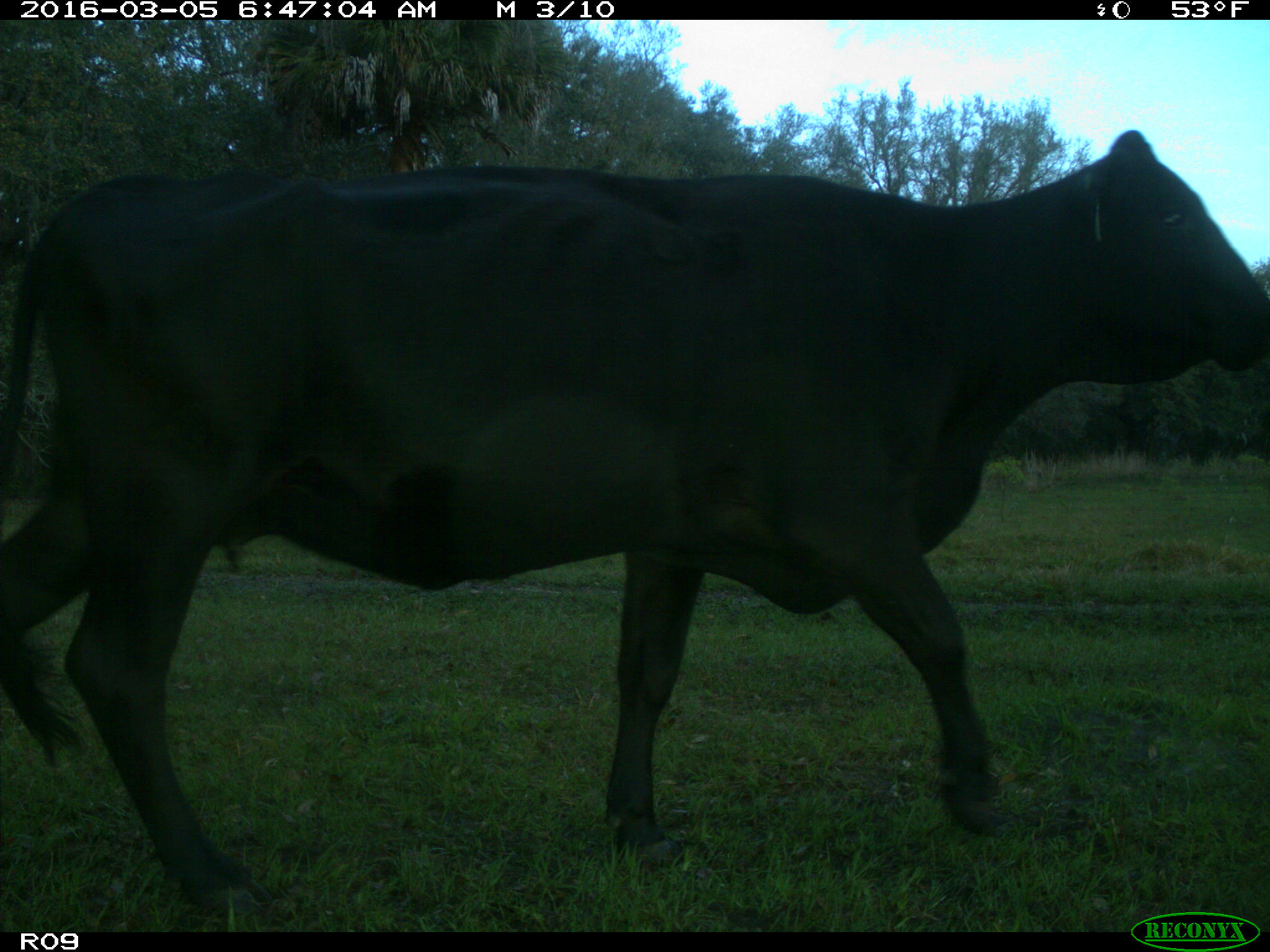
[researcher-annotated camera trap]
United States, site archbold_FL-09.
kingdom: Animalia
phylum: Chordata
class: Mammalia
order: Artiodactyla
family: Bovidae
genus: Bos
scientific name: Bos taurus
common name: domestic cow